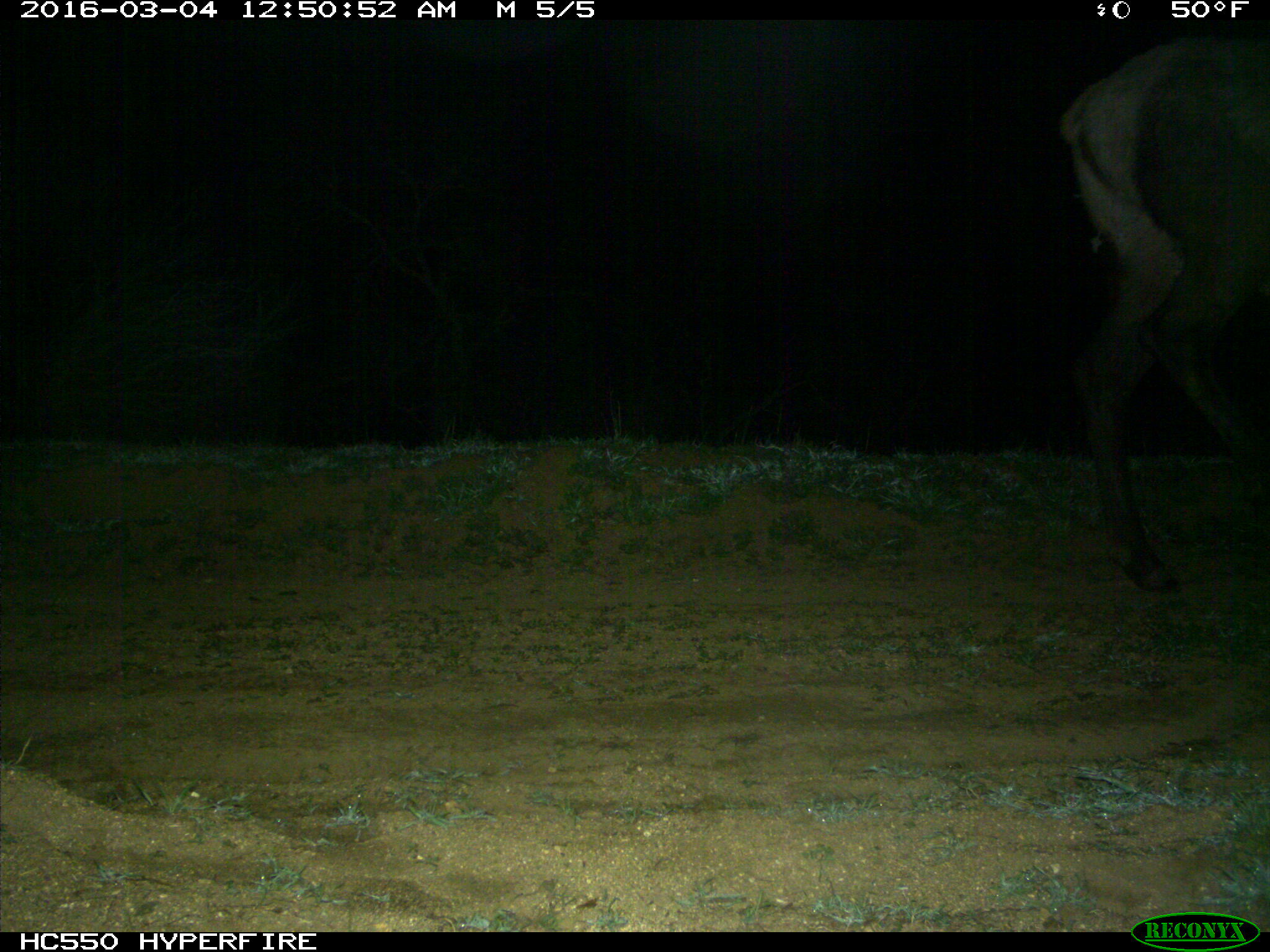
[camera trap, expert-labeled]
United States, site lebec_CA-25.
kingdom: Animalia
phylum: Chordata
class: Mammalia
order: Artiodactyla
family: Cervidae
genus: Cervus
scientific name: Cervus canadensis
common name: elk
Cervus canadensis (elk).